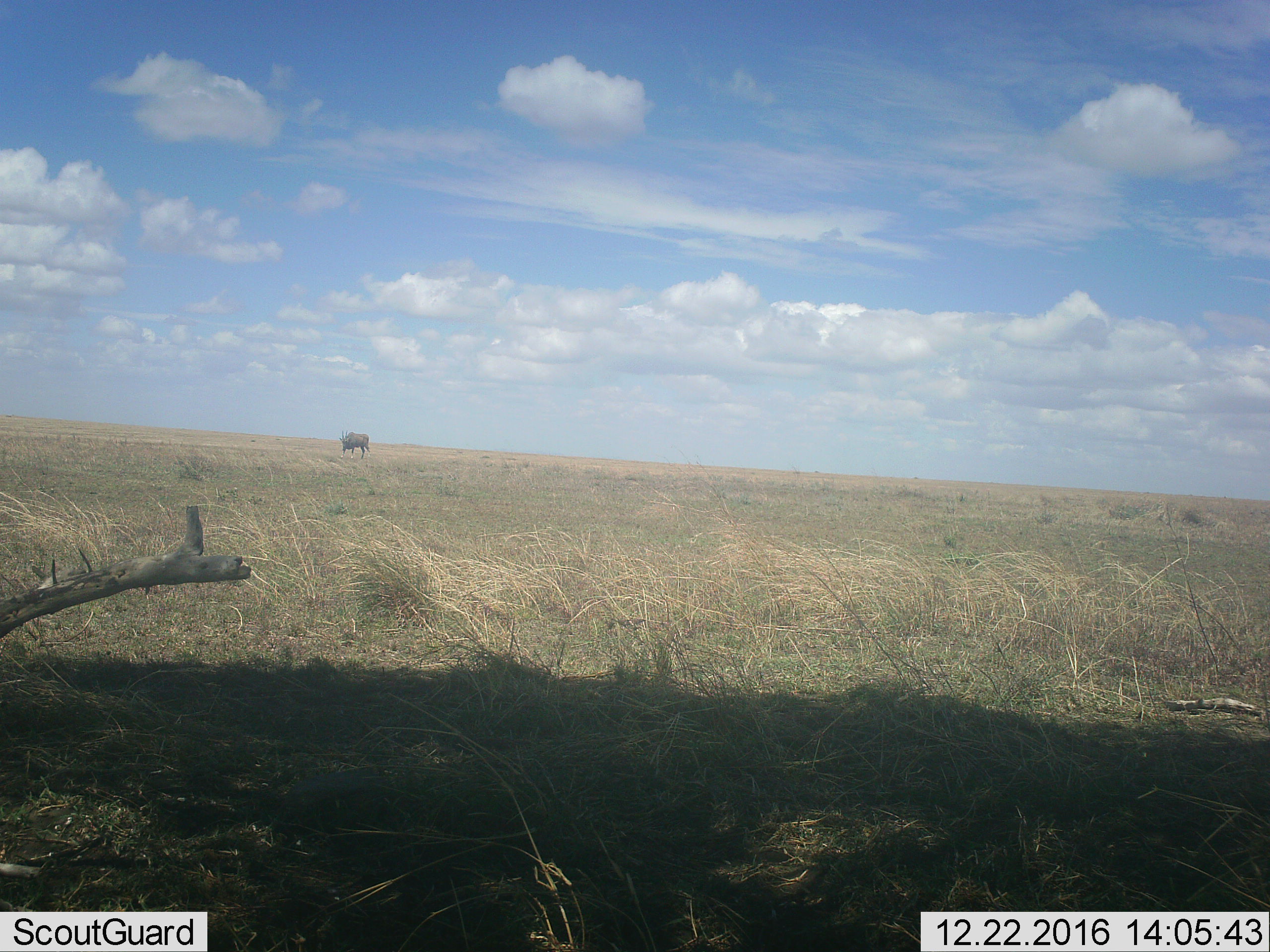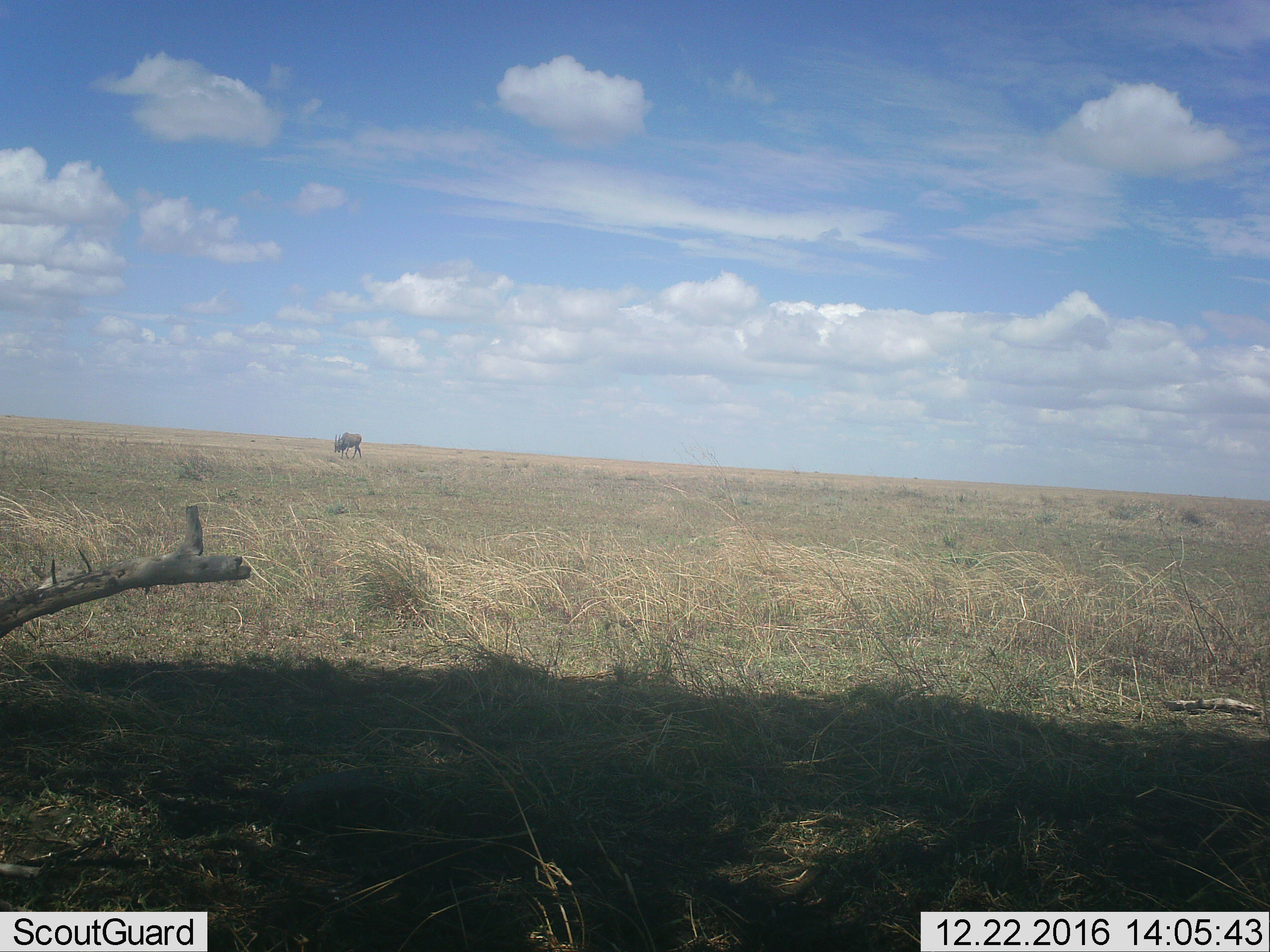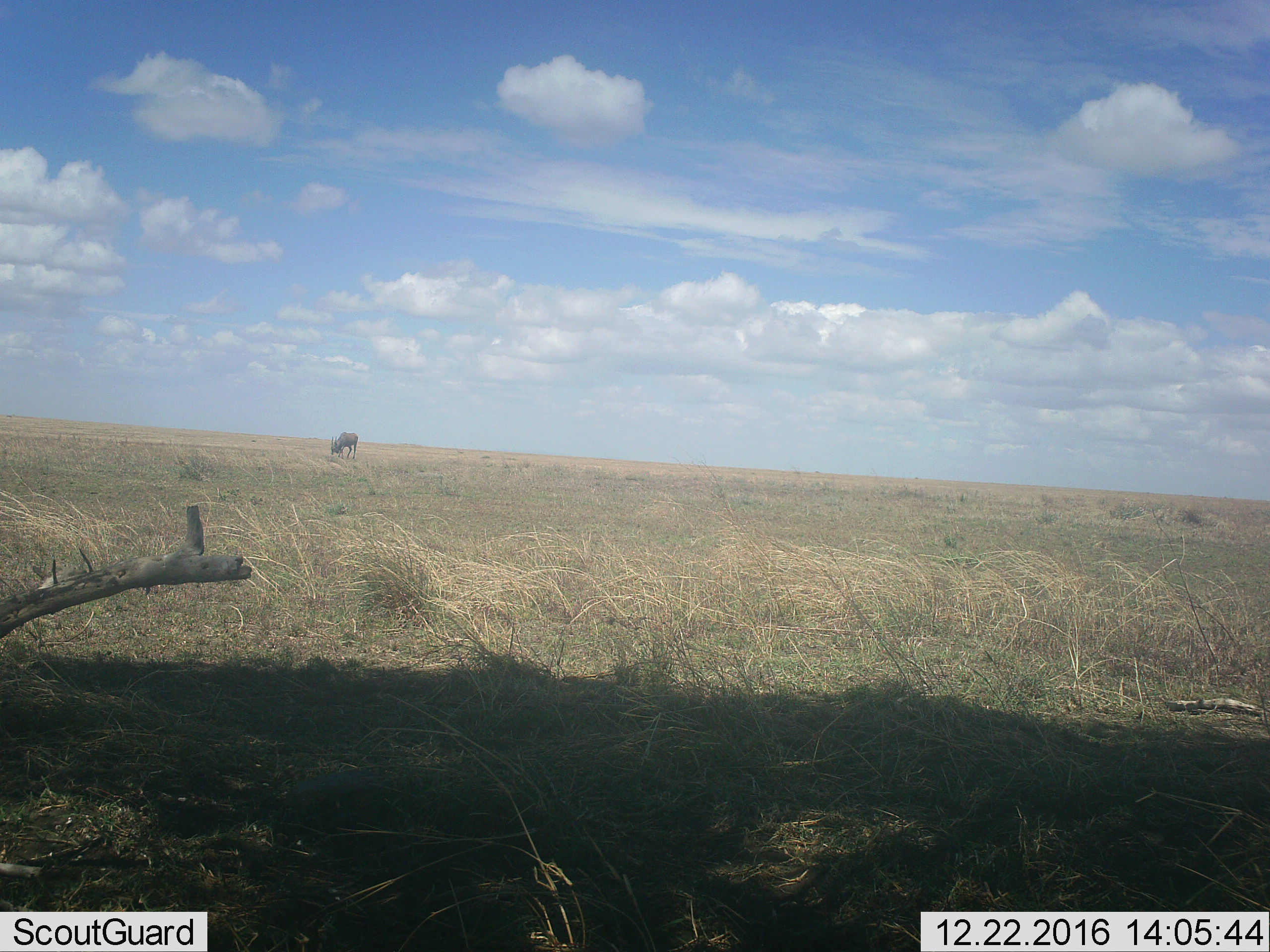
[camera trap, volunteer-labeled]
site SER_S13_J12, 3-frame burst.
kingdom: Animalia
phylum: Chordata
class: Mammalia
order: Artiodactyla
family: Bovidae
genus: Tragelaphus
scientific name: Tragelaphus oryx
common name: eland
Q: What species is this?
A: Eland (Tragelaphus oryx).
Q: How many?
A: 1.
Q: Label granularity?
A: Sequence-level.